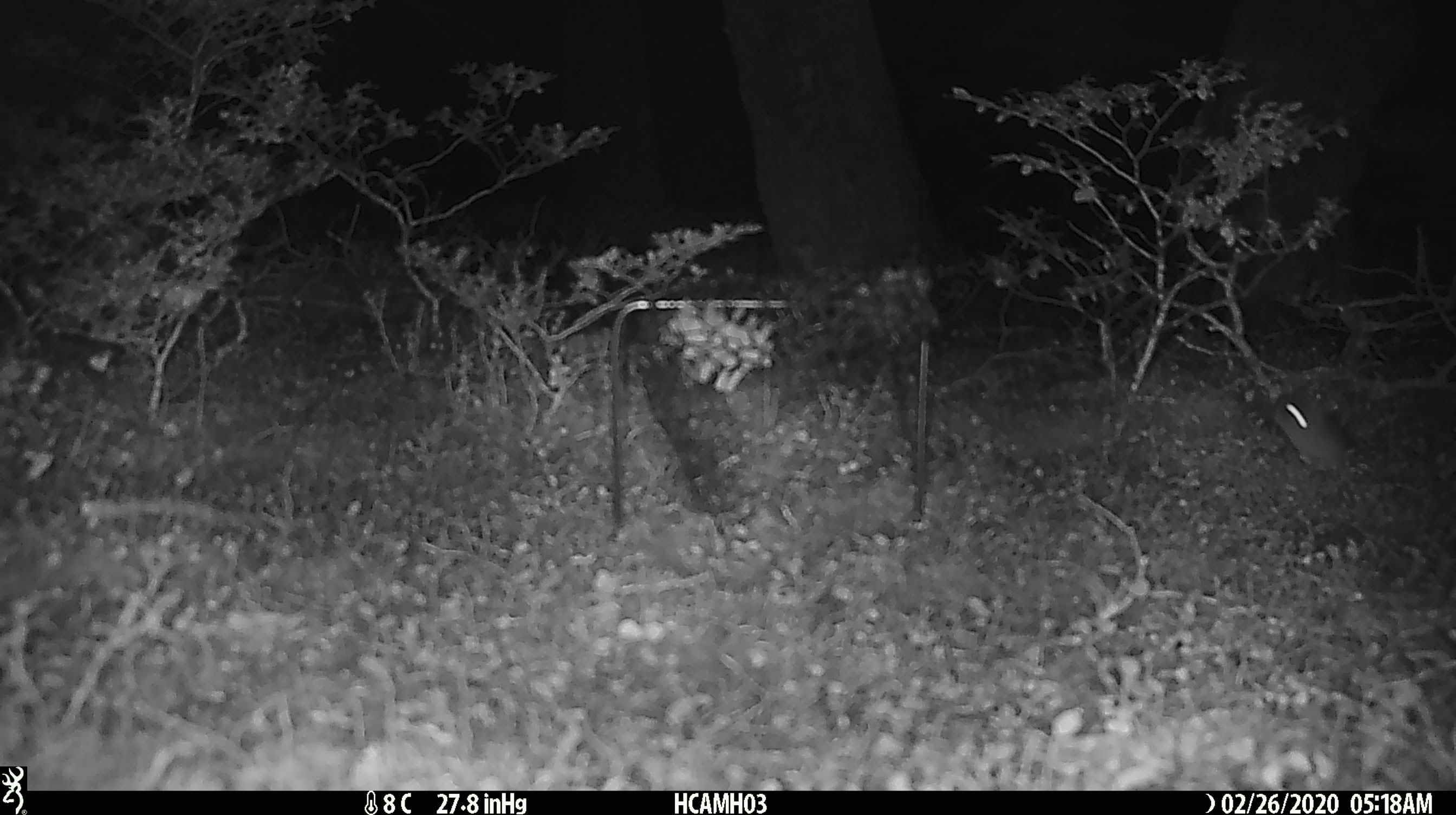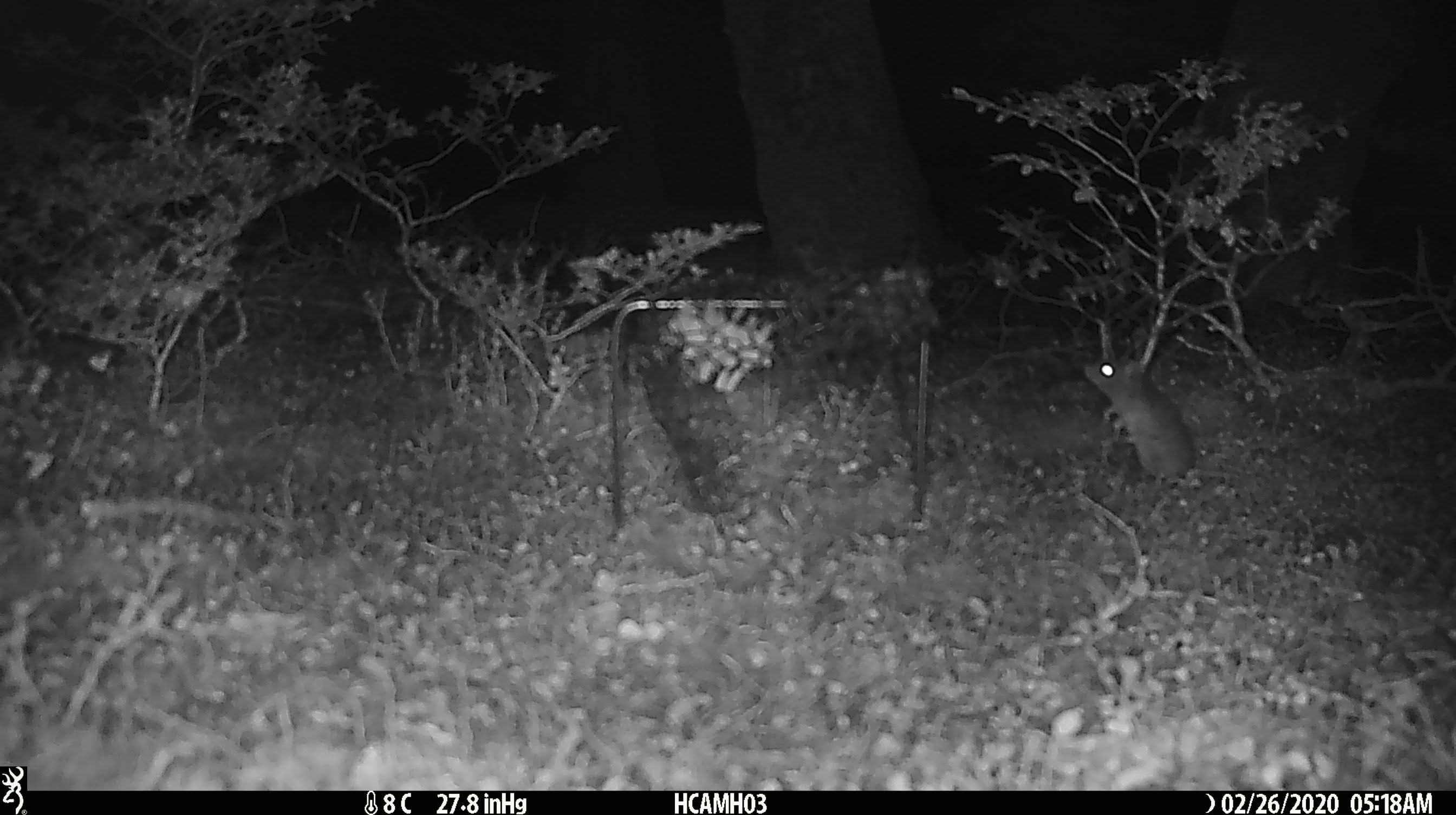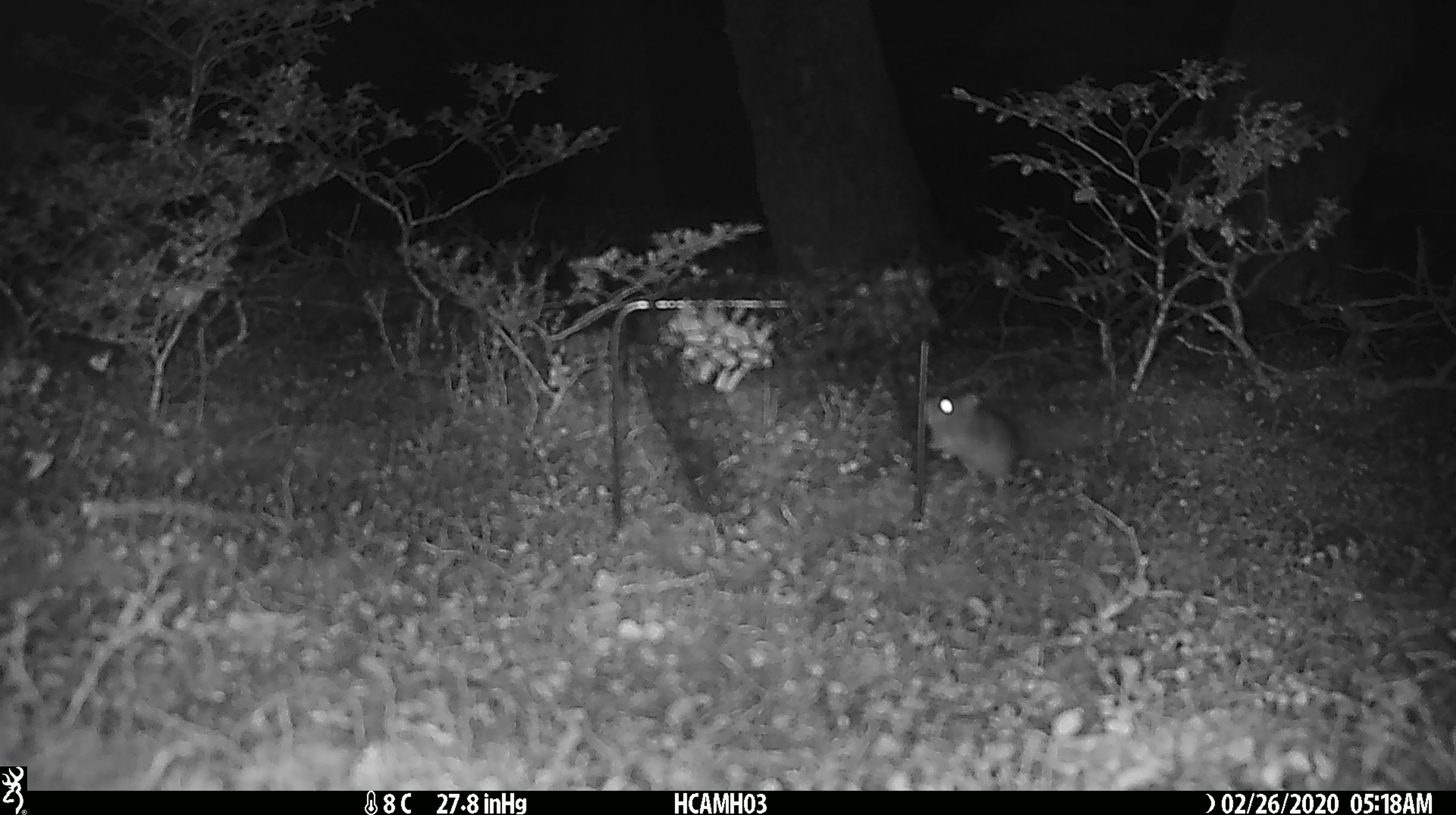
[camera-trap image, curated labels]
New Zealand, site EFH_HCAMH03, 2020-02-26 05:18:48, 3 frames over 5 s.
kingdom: Animalia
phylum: Chordata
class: Mammalia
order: Rodentia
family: Muridae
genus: Mus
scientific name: Mus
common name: mouse